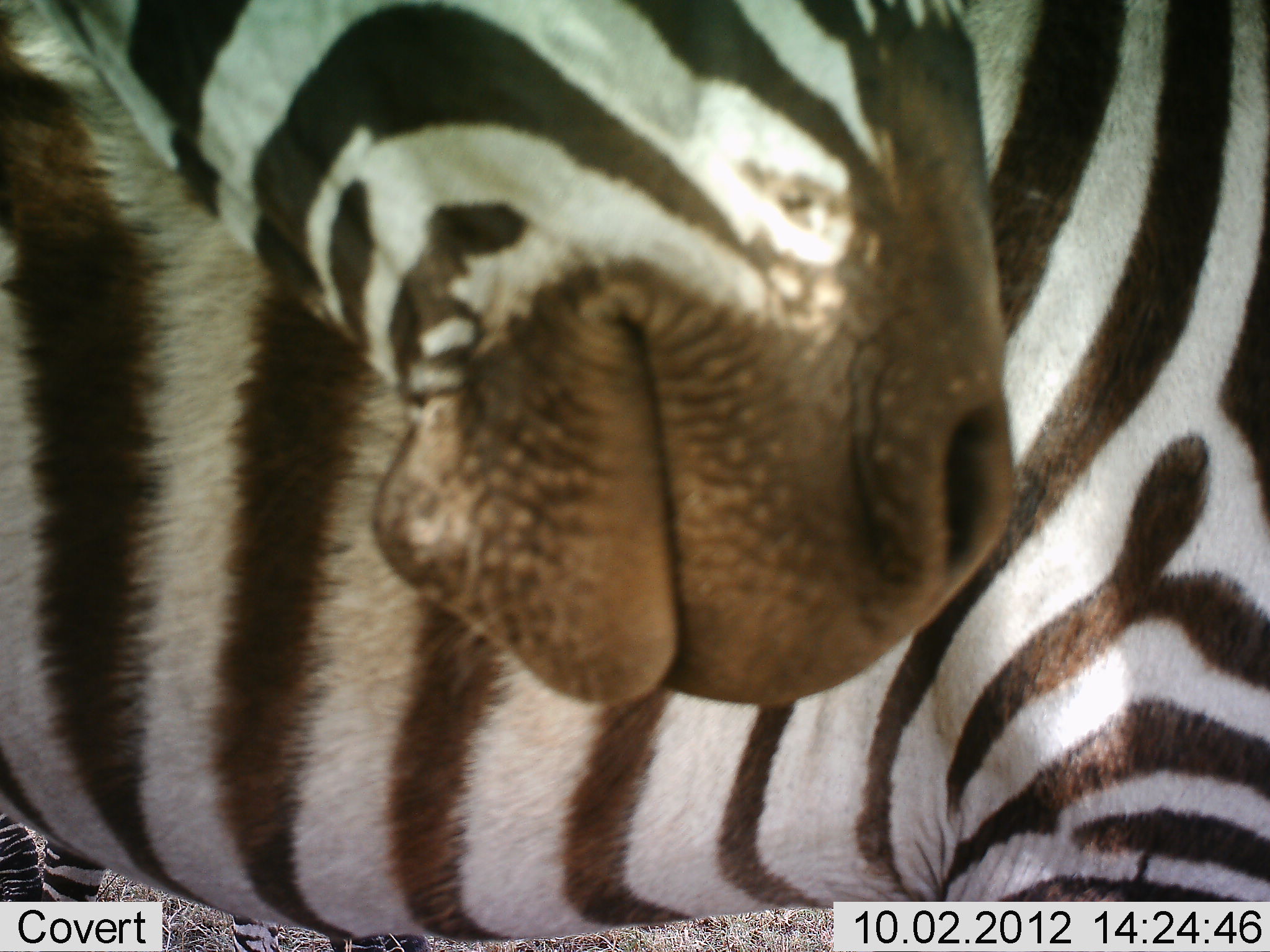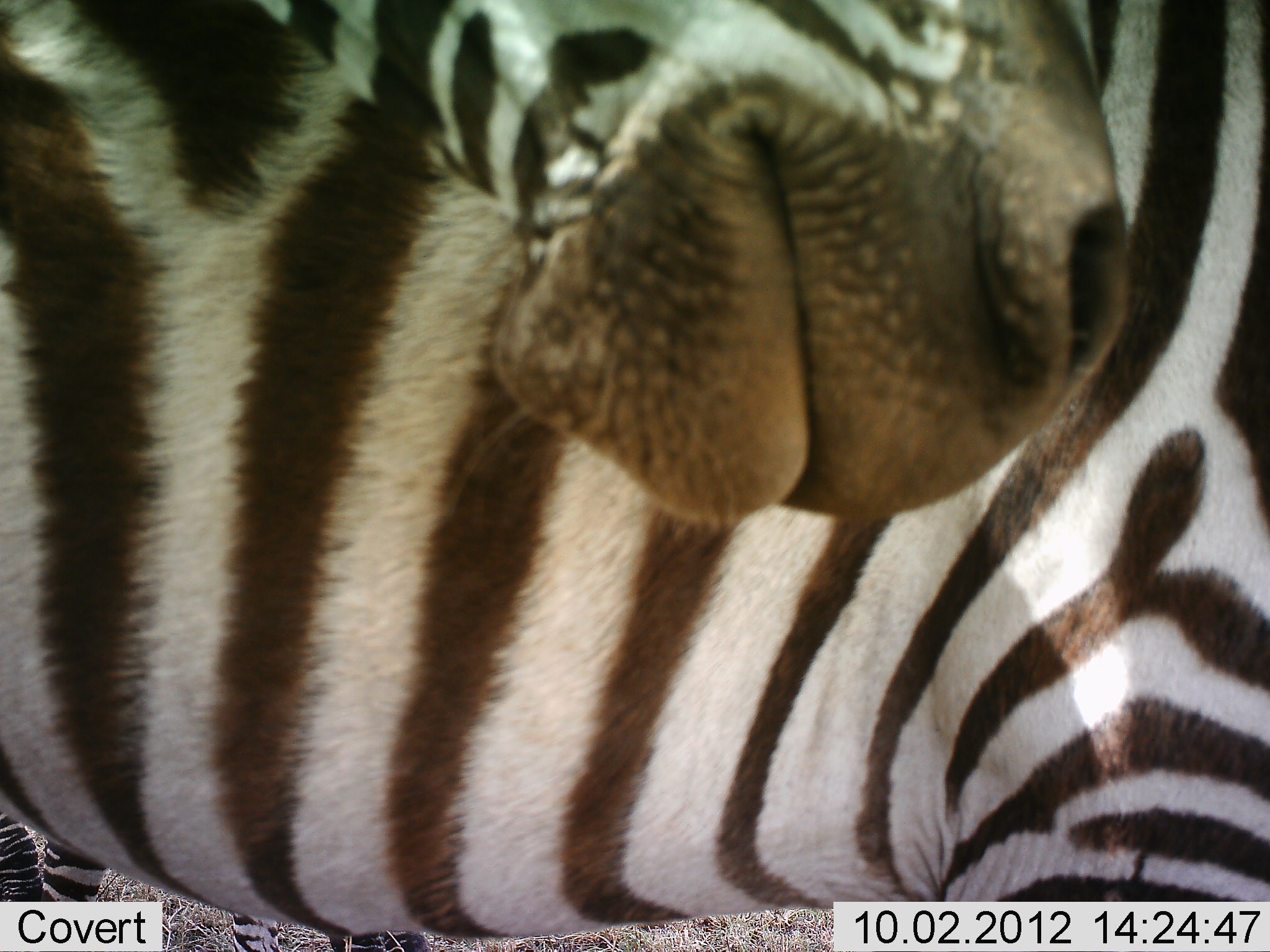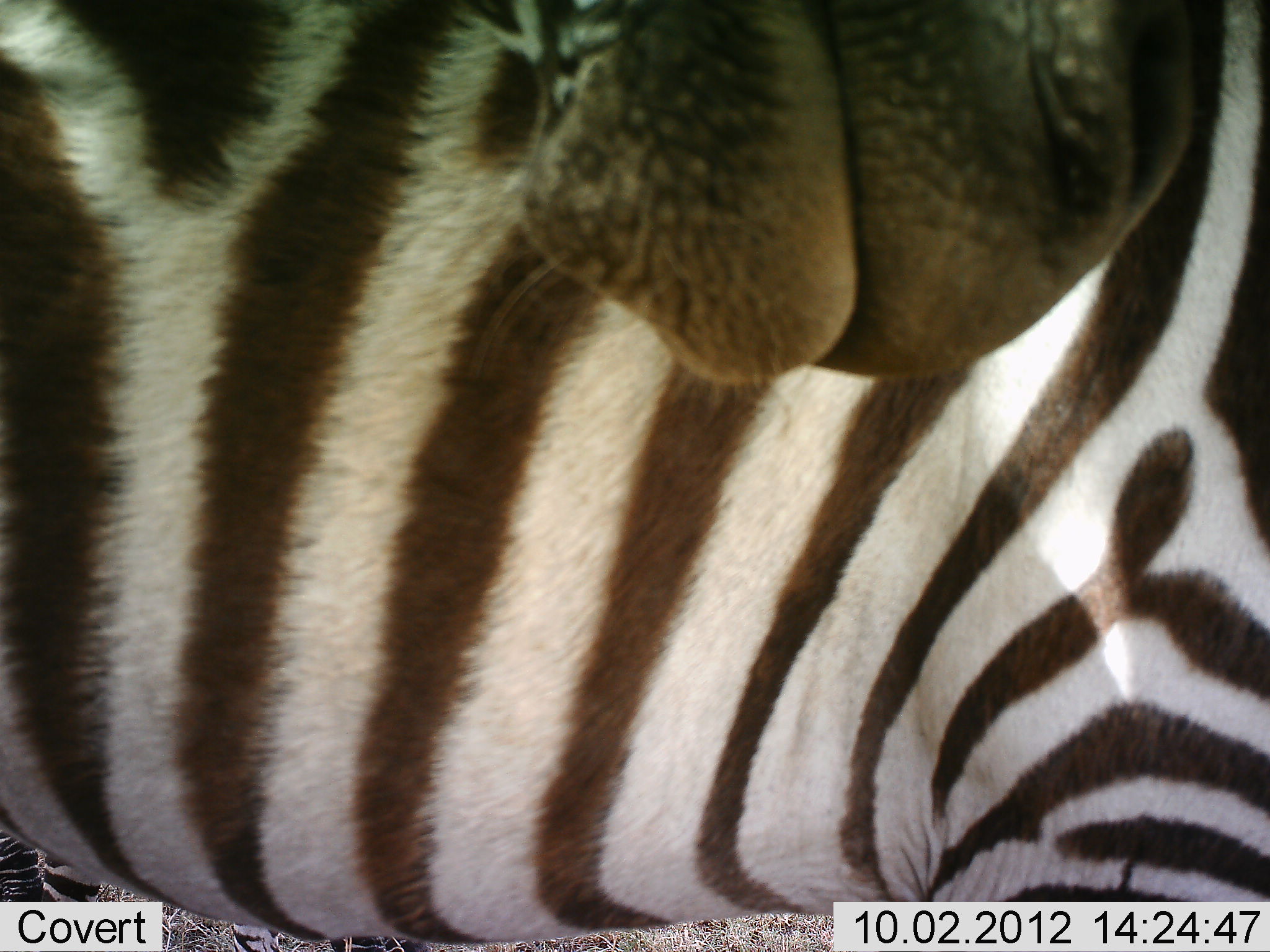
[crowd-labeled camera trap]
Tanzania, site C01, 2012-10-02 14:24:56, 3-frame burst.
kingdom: Animalia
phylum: Chordata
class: Mammalia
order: Perissodactyla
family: Equidae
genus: Equus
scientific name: Equus quagga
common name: plains zebra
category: zebra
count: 2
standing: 80%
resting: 0%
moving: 20%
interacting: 0%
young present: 10%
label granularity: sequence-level